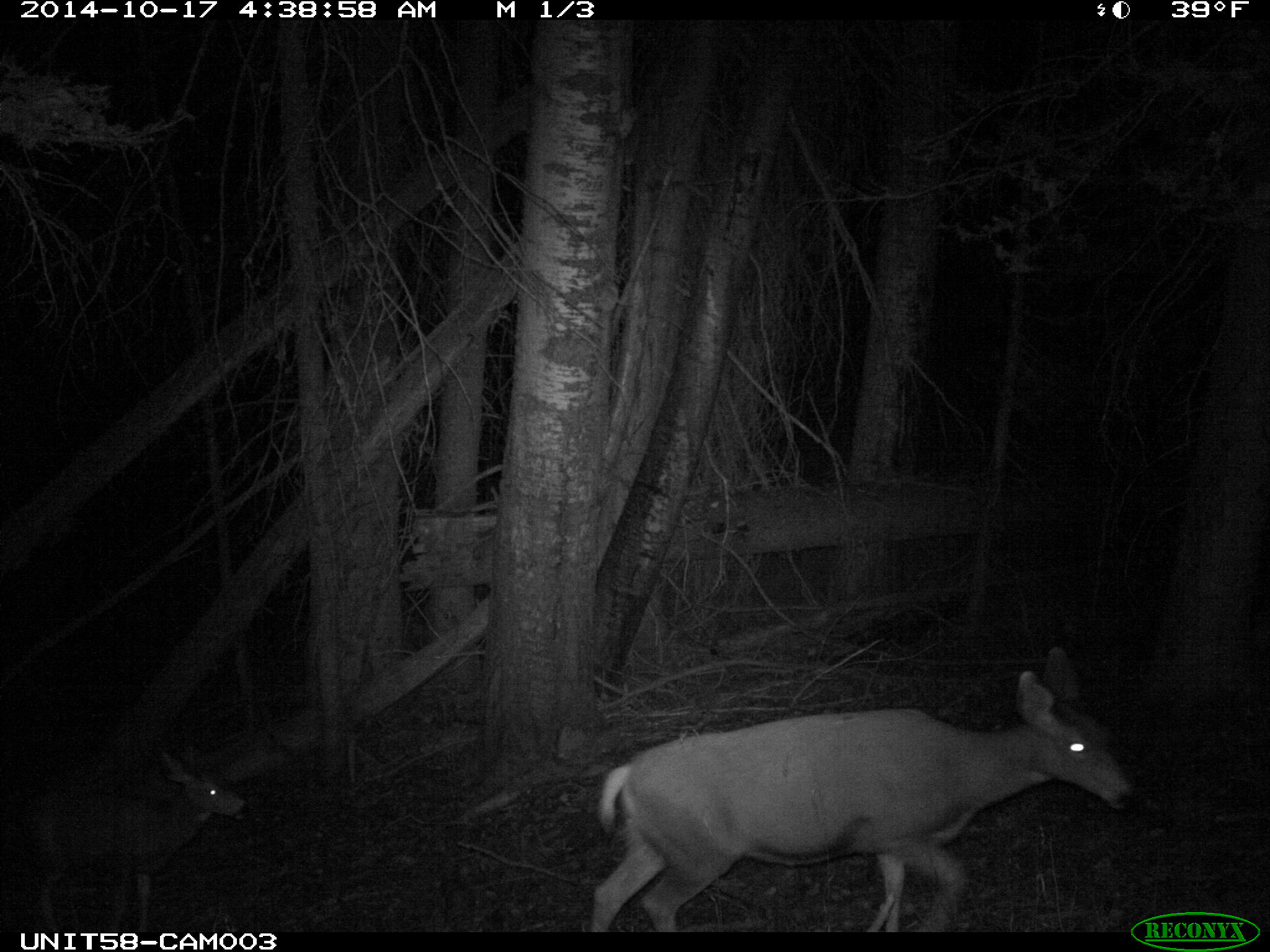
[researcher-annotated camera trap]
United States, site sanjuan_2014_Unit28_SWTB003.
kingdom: Animalia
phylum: Chordata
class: Mammalia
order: Artiodactyla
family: Cervidae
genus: Odocoileus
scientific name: Odocoileus hemionus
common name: mule deer